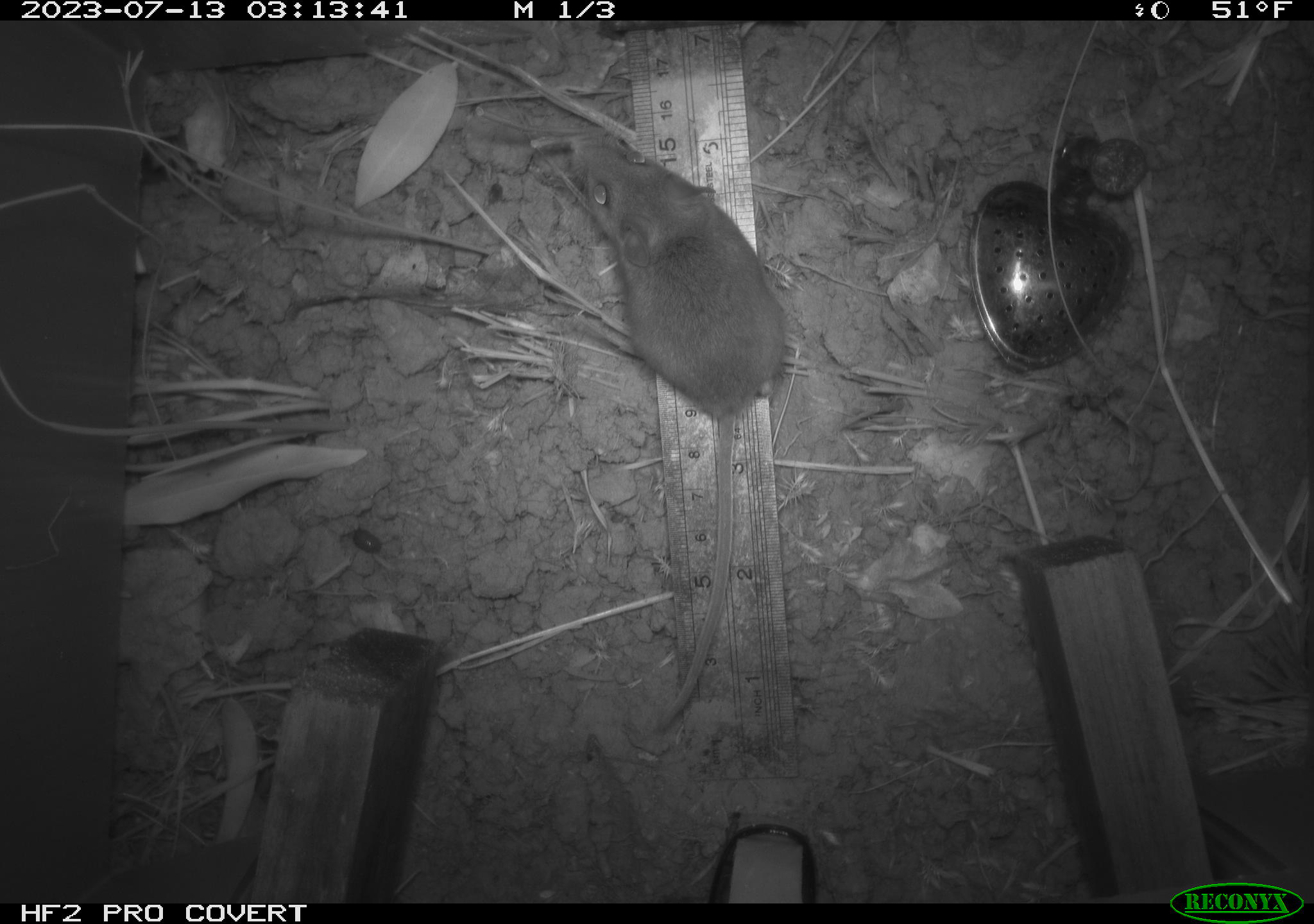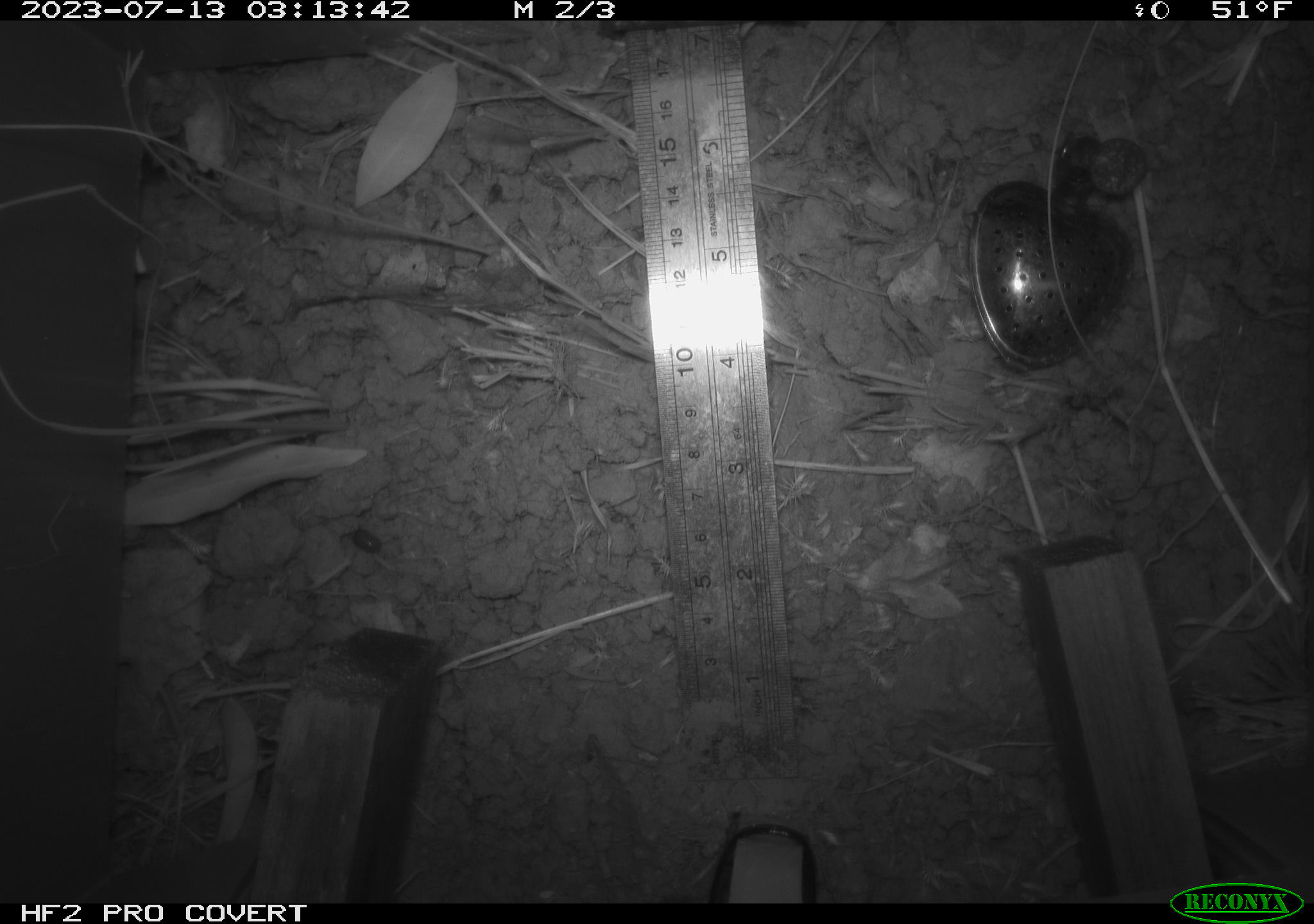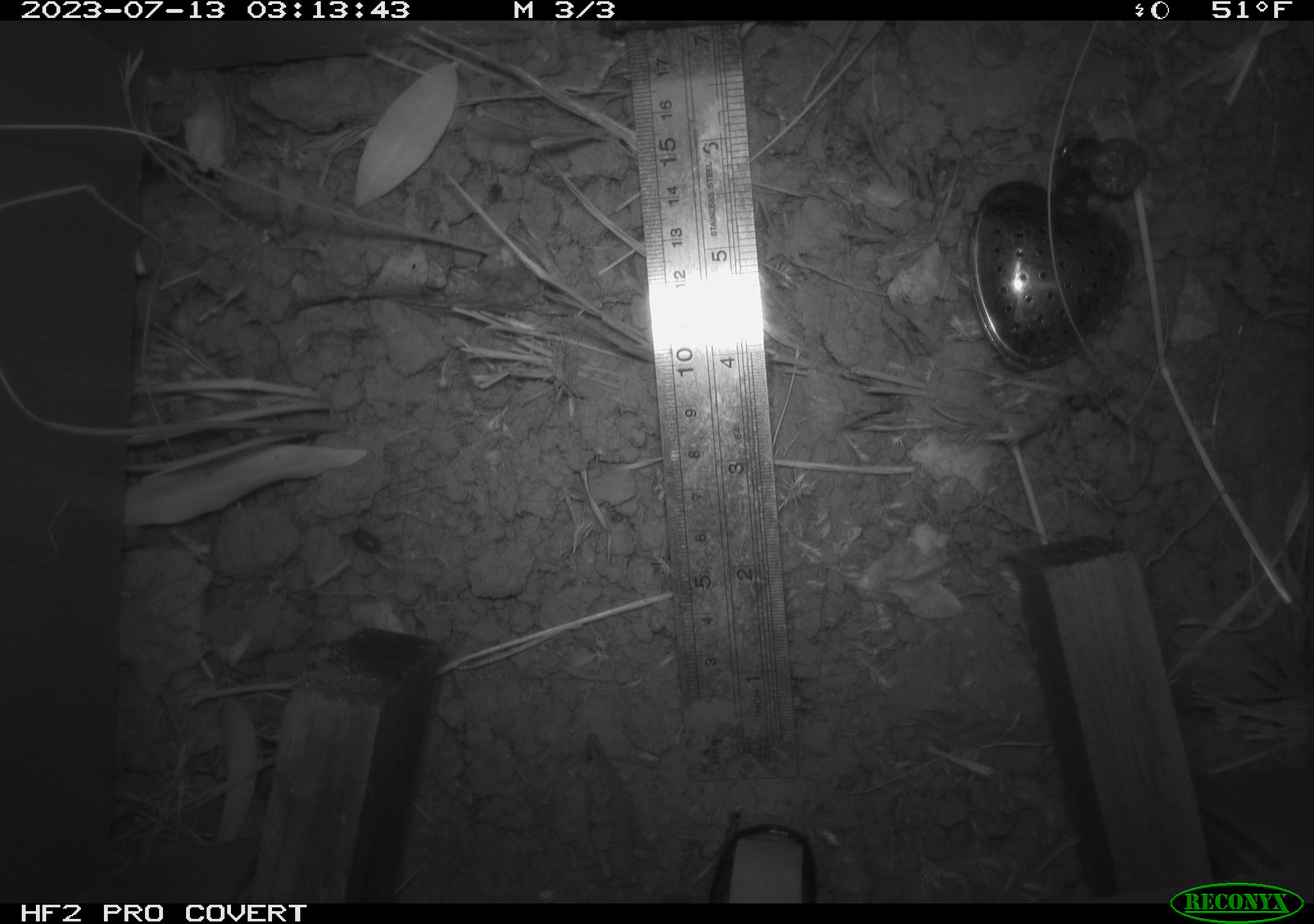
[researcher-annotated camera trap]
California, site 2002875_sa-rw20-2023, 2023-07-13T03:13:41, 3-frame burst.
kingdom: Animalia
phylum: Chordata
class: Mammalia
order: Rodentia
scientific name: Rodentia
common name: mouse species